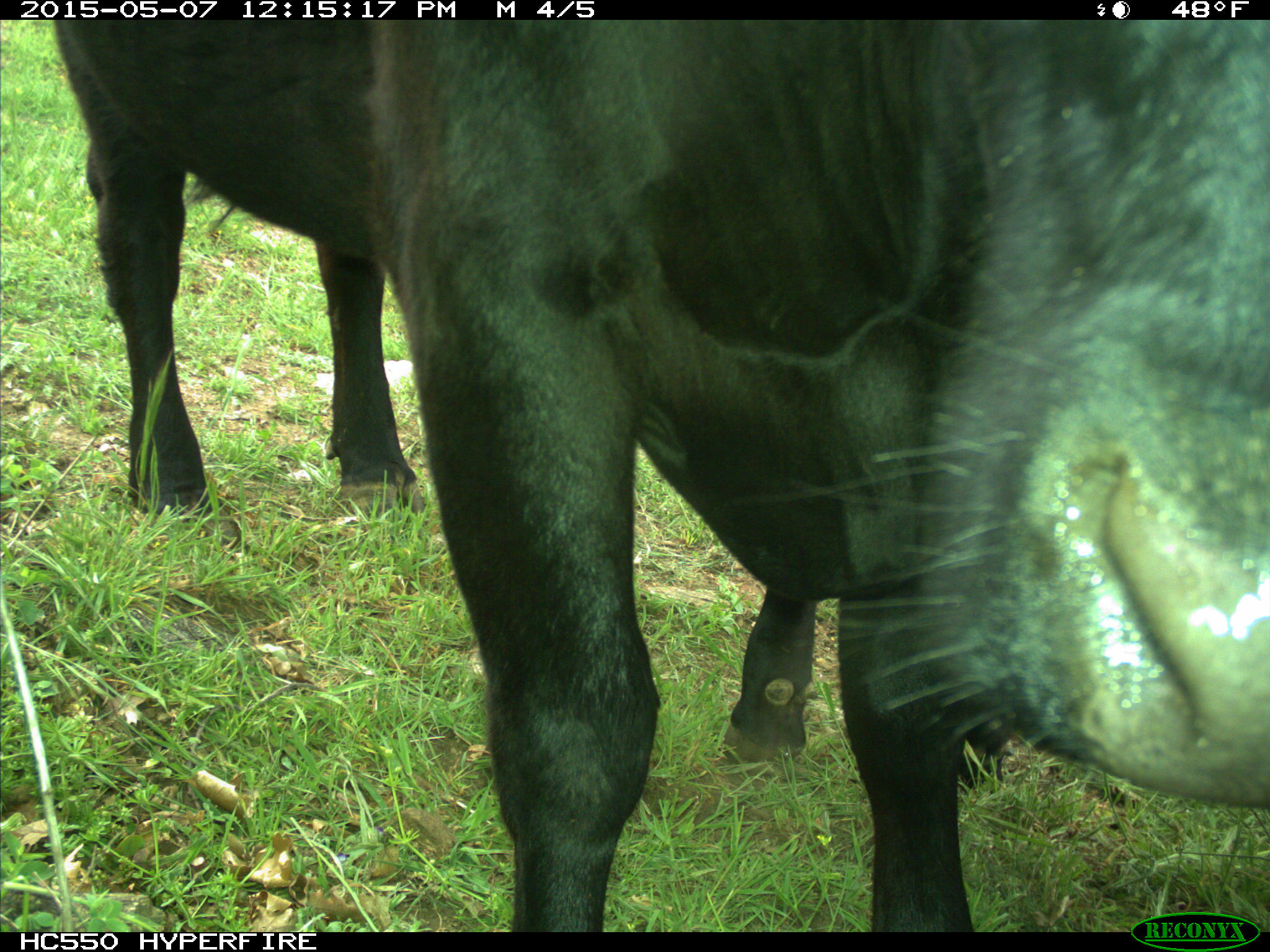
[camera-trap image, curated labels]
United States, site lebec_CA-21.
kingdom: Animalia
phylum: Chordata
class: Mammalia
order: Artiodactyla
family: Bovidae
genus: Bos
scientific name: Bos taurus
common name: domestic cow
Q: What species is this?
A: Bos taurus (domestic cow).